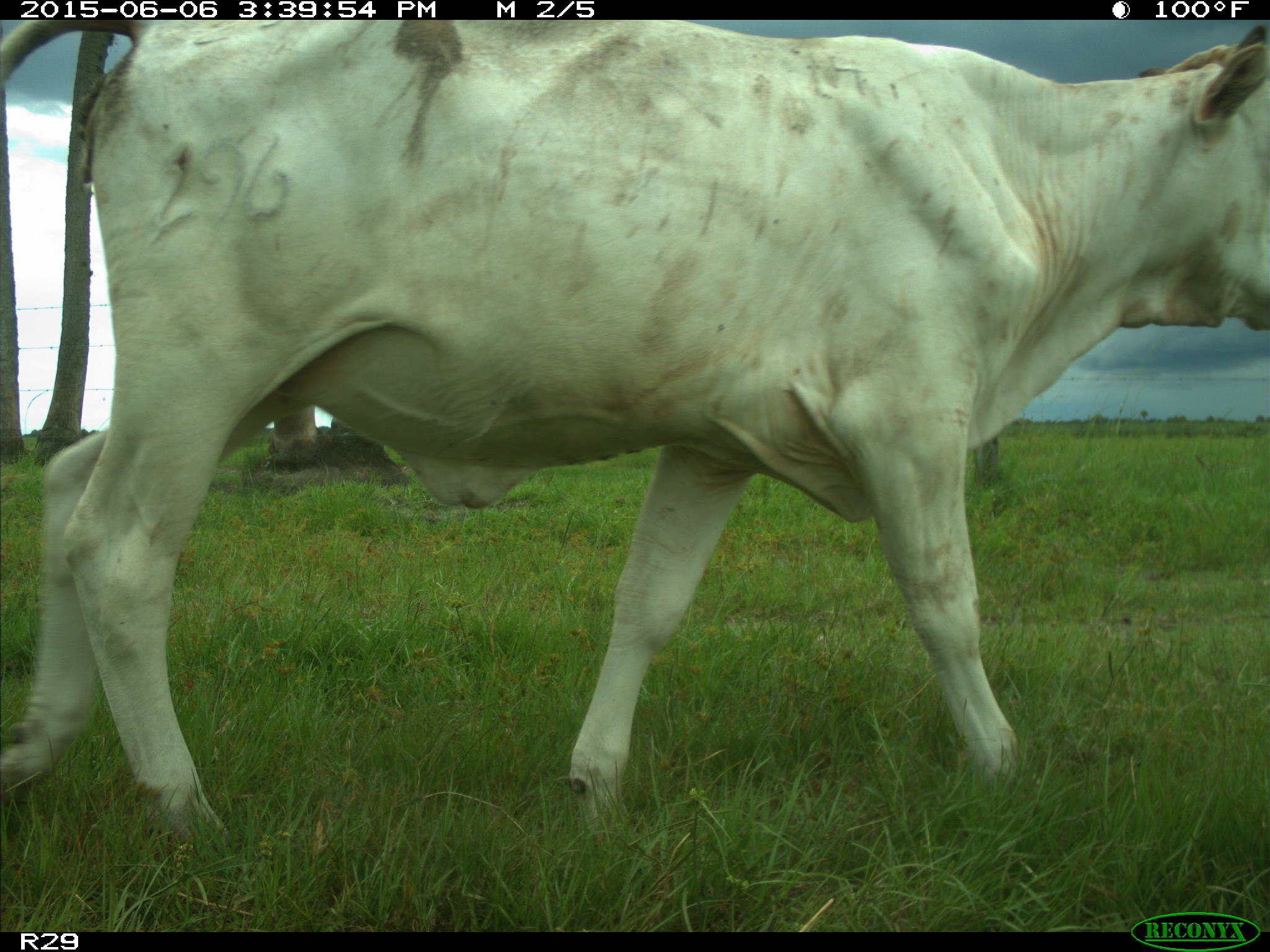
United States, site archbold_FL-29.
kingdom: Animalia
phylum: Chordata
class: Mammalia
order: Artiodactyla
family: Bovidae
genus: Bos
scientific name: Bos taurus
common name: domestic cow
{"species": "Bos taurus (domestic cow)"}